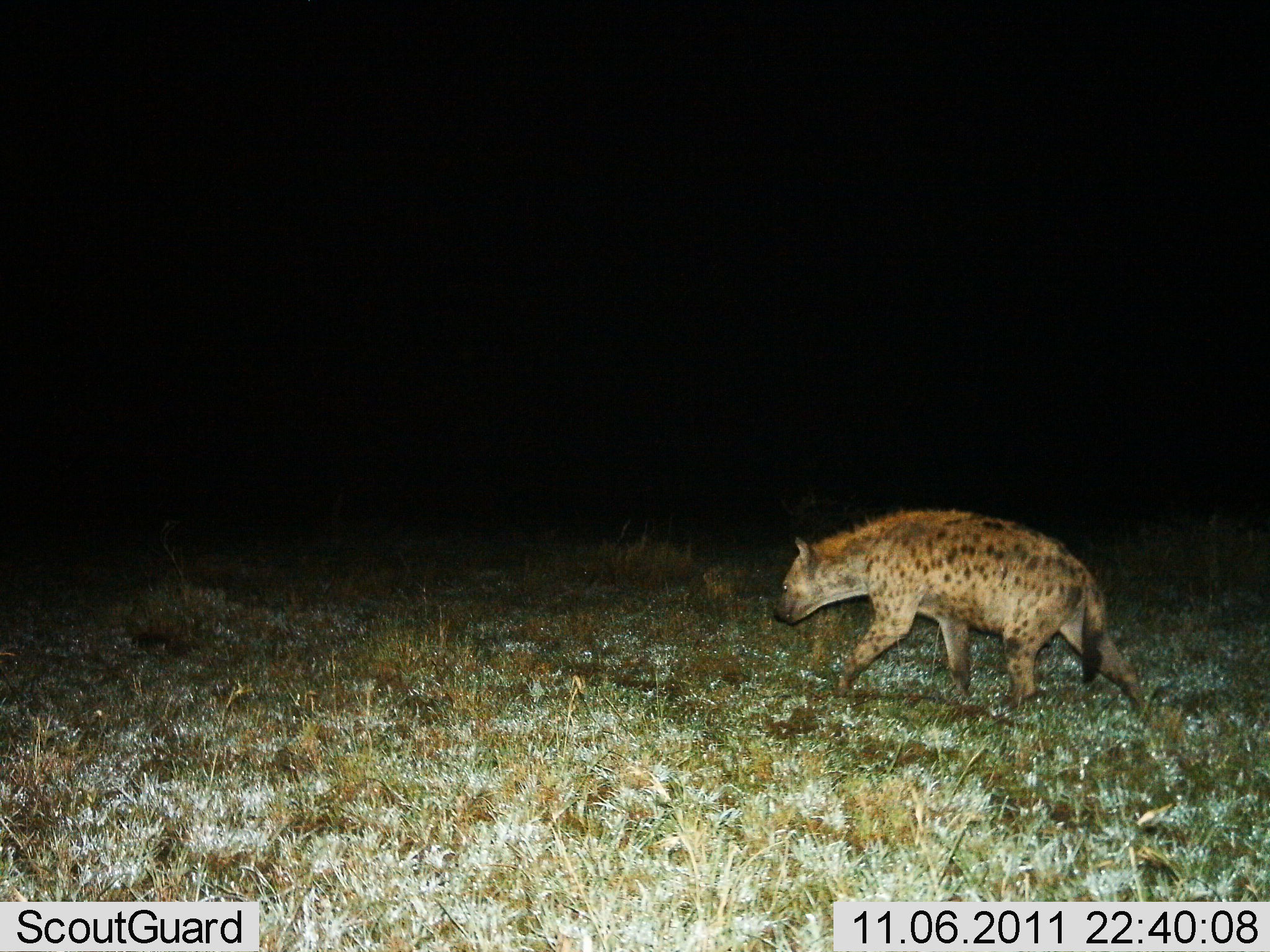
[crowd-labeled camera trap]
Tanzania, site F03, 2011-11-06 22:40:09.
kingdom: Animalia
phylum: Chordata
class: Mammalia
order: Carnivora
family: Hyaenidae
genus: Crocuta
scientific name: Crocuta crocuta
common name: spotted hyena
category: hyenaspotted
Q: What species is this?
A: Hyenaspotted (spotted hyena) (Crocuta crocuta).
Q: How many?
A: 1.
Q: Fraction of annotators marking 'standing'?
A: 8%.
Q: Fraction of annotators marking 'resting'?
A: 0%.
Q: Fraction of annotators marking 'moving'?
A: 100%.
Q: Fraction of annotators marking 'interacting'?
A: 0%.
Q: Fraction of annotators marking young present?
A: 0%.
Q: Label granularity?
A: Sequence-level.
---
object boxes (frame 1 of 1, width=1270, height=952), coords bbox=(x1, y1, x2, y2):
animal: bbox=(772, 507, 1147, 719)